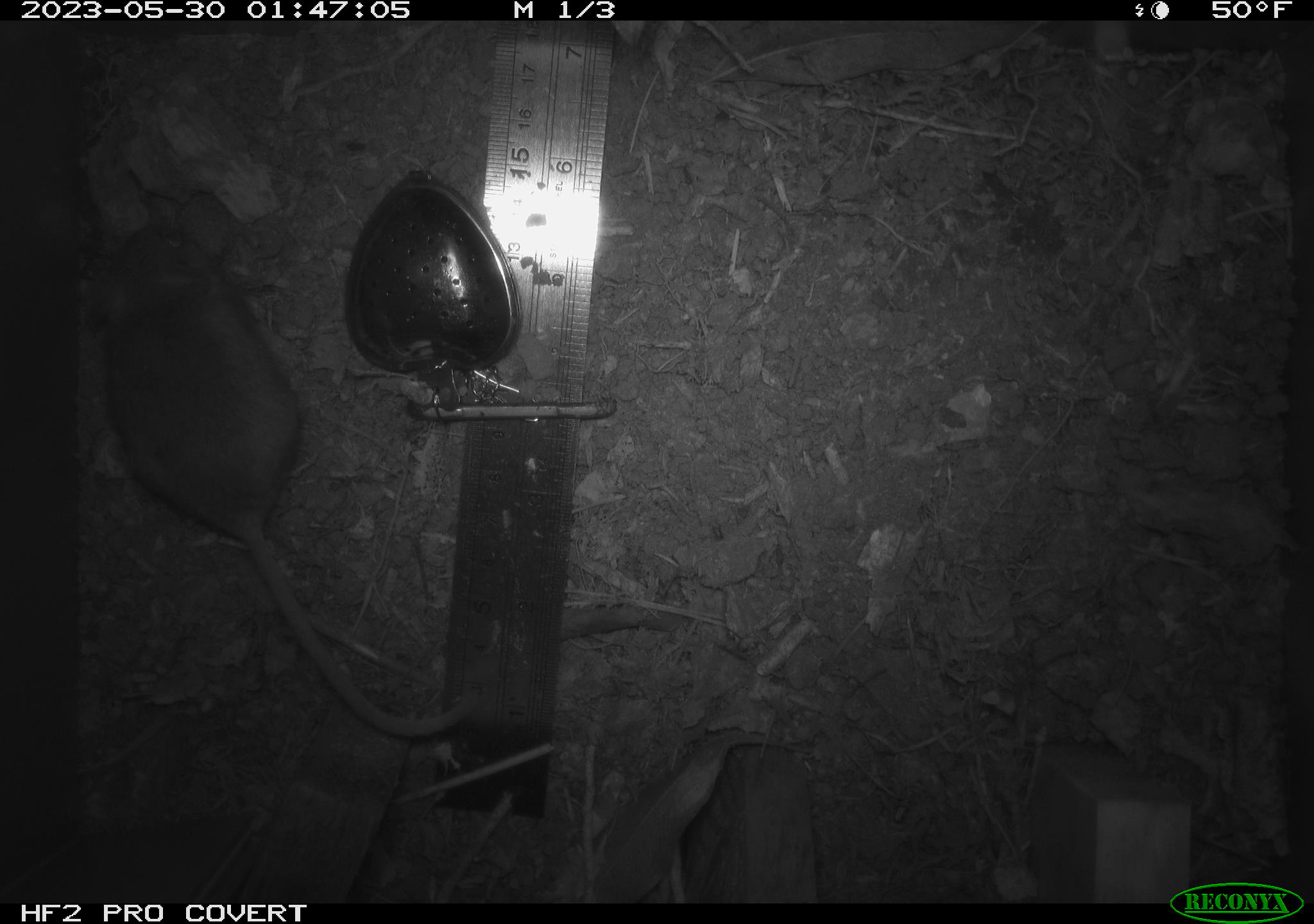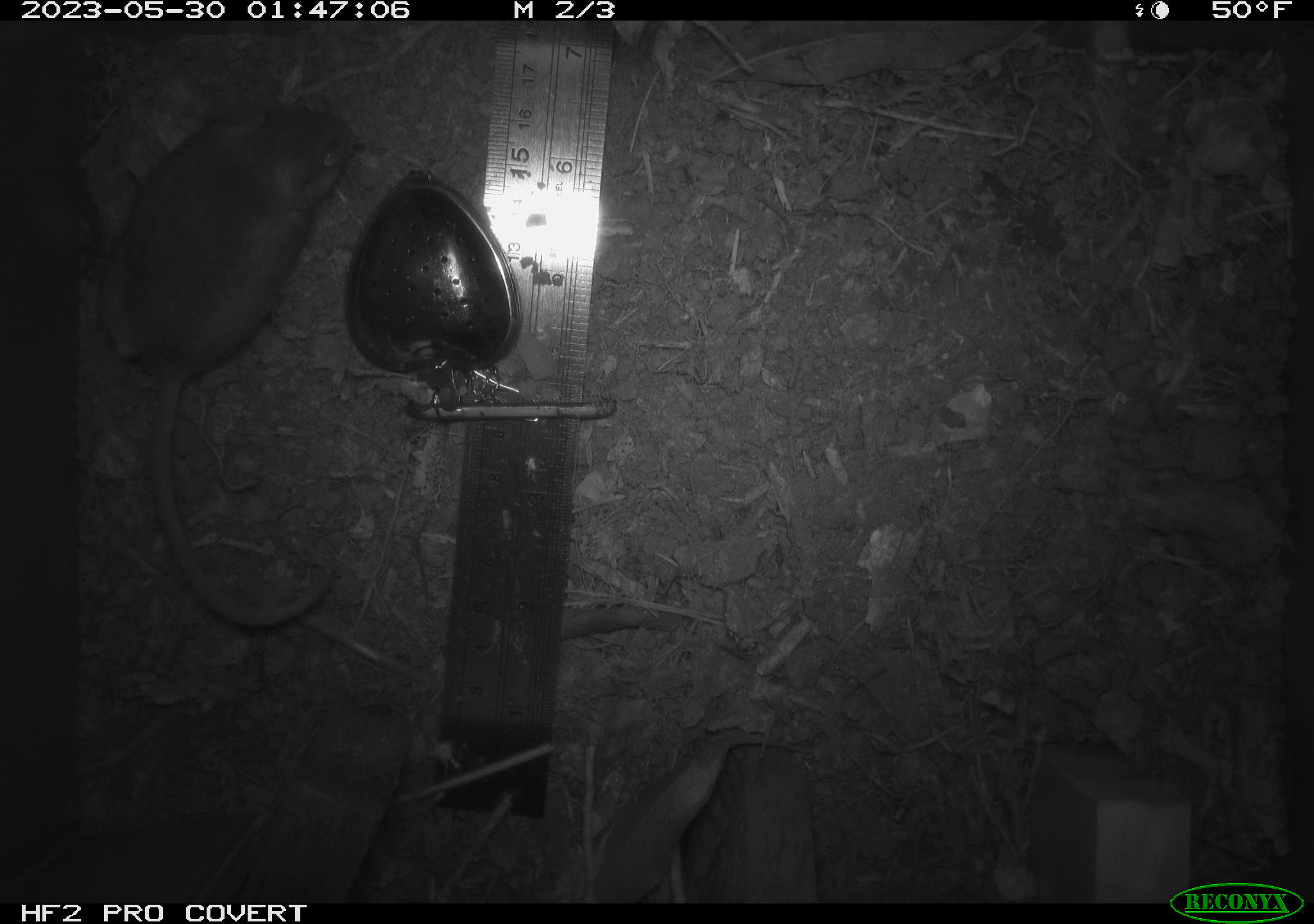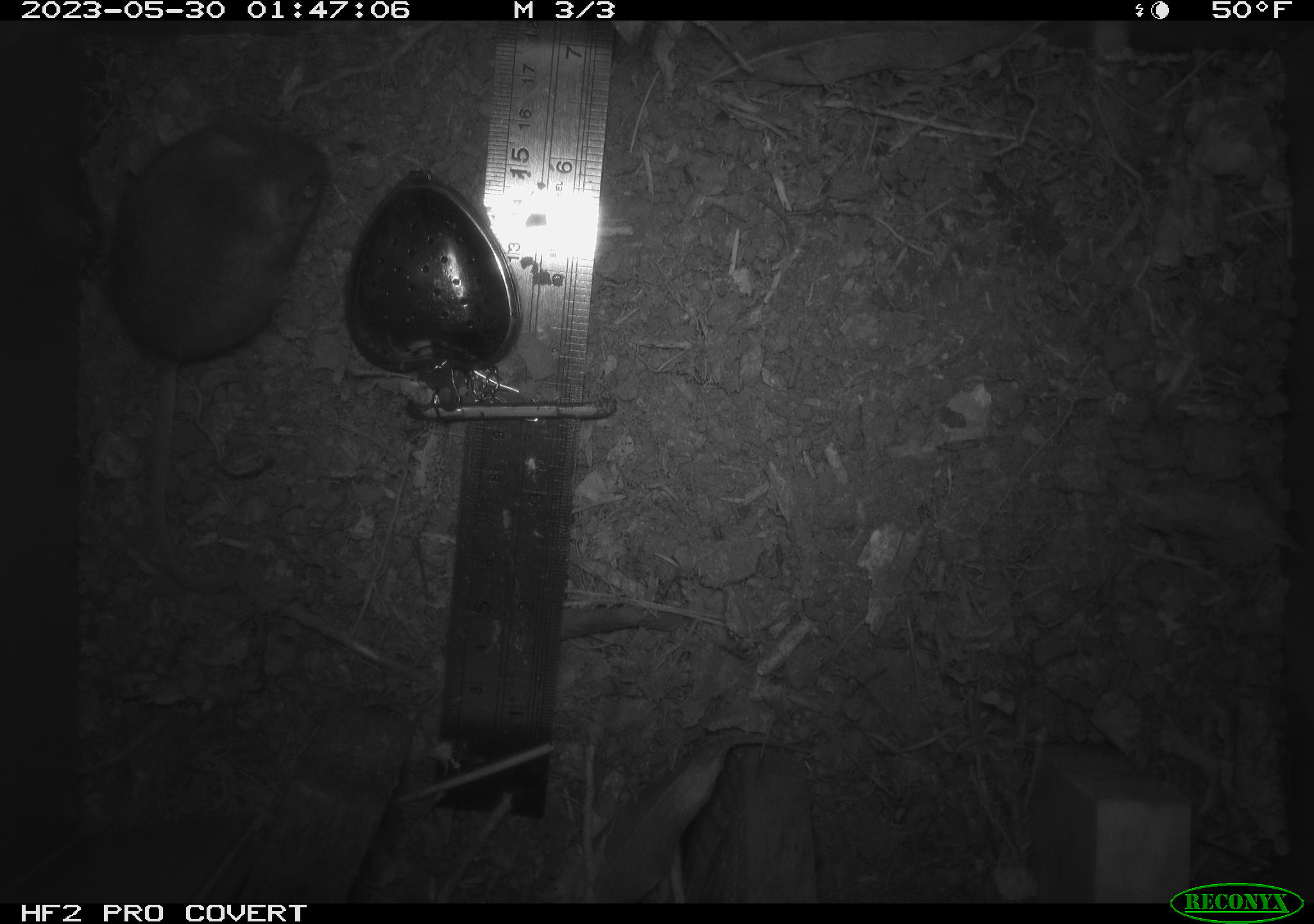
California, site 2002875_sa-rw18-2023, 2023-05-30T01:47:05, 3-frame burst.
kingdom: Animalia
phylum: Chordata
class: Mammalia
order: Rodentia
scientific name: Rodentia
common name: mouse species